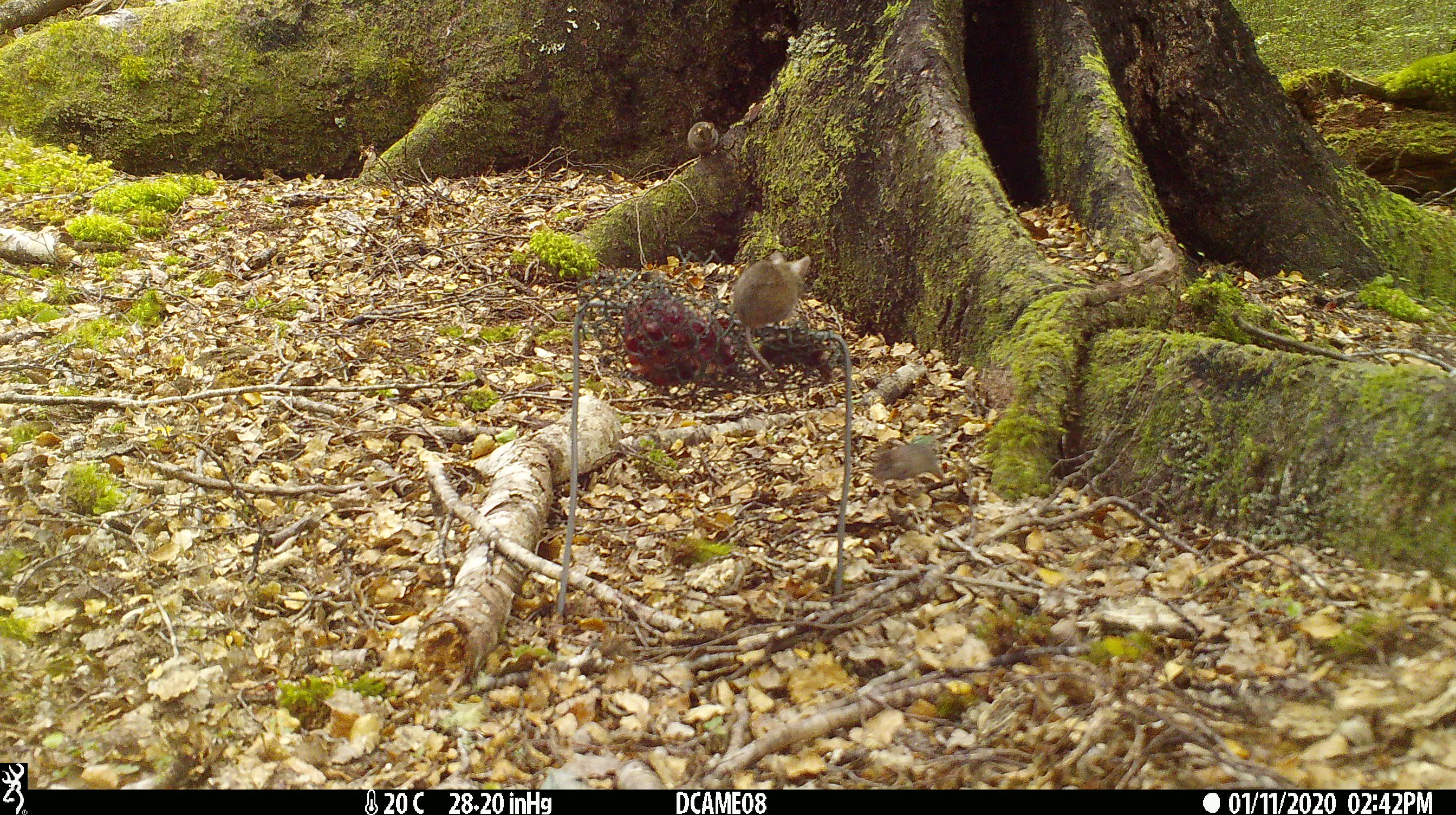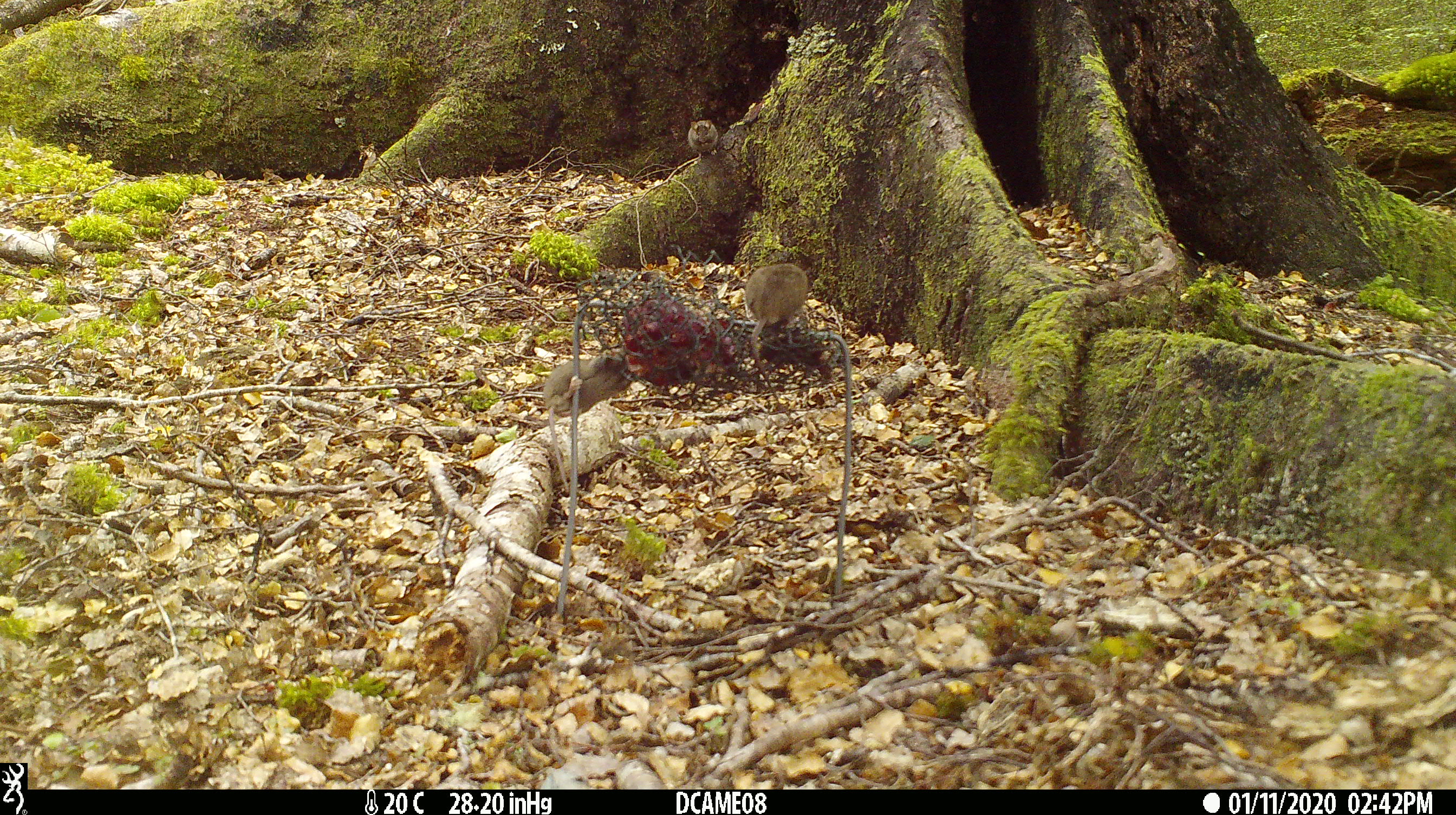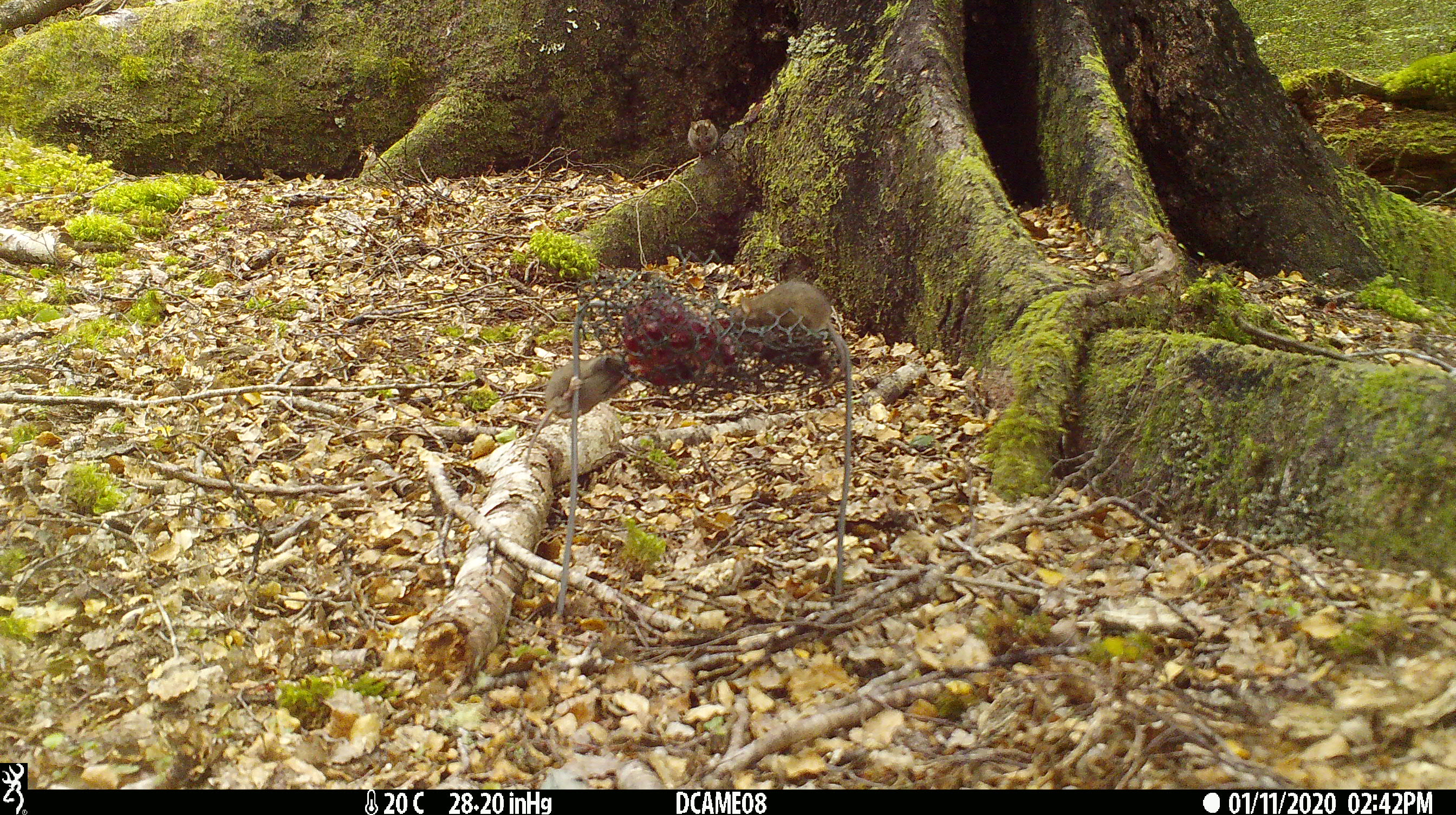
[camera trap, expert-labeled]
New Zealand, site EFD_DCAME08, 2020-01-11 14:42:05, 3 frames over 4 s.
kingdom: Animalia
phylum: Chordata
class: Mammalia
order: Rodentia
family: Muridae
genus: Mus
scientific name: Mus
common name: mouse